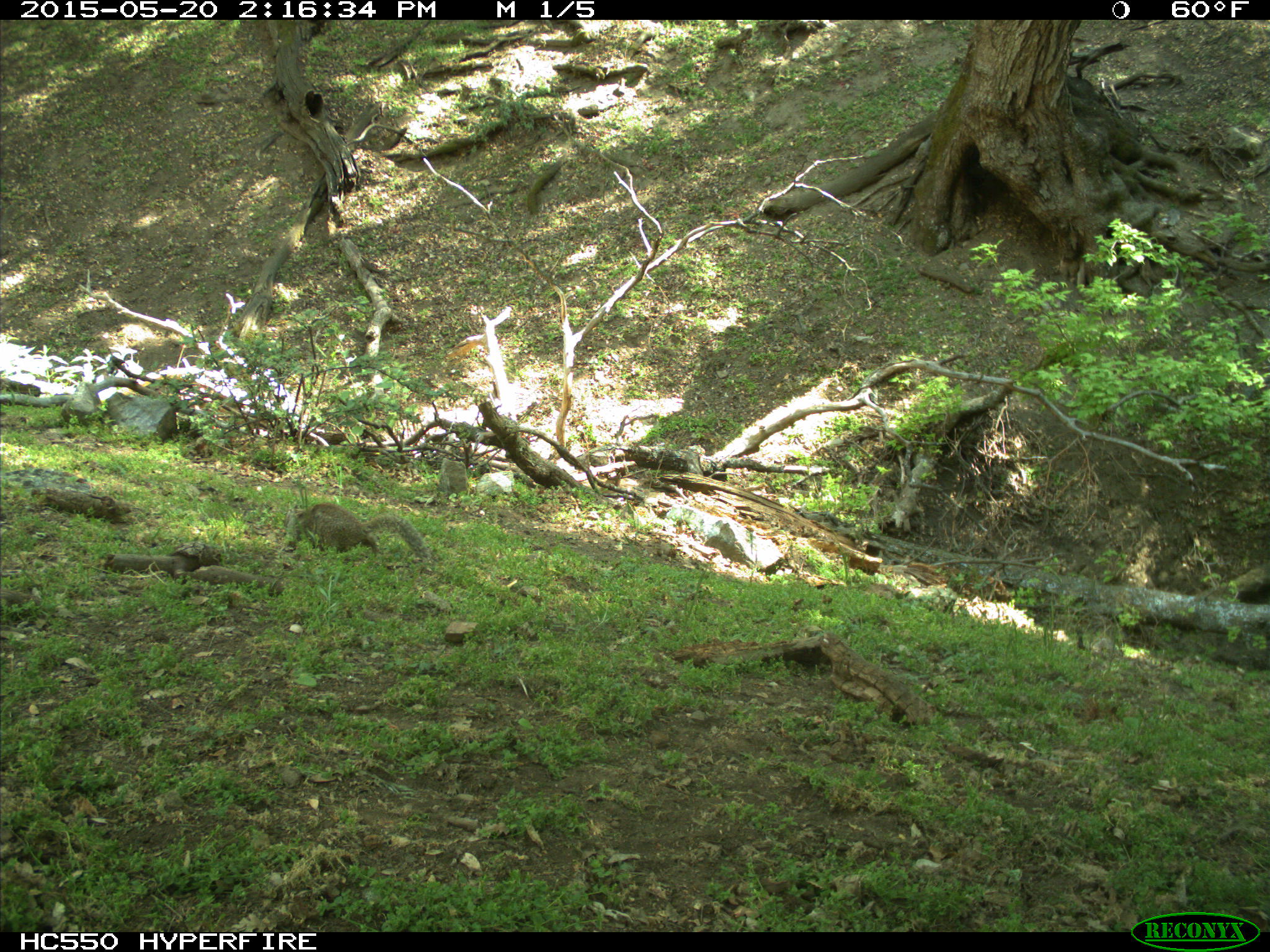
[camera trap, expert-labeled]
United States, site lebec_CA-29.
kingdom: Animalia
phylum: Chordata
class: Mammalia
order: Rodentia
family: Sciuridae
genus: Otospermophilus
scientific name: Otospermophilus beecheyi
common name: california ground squirrel